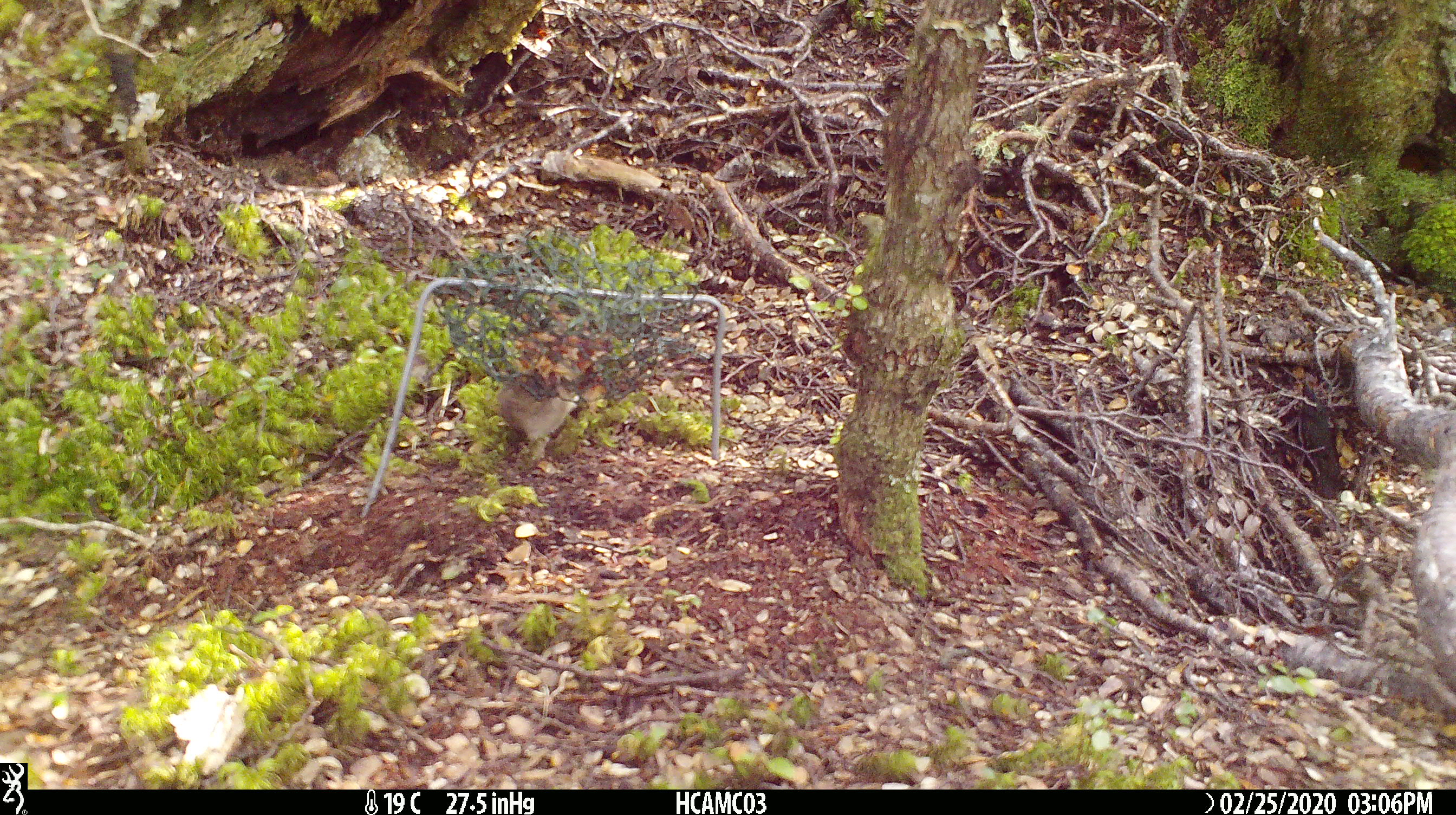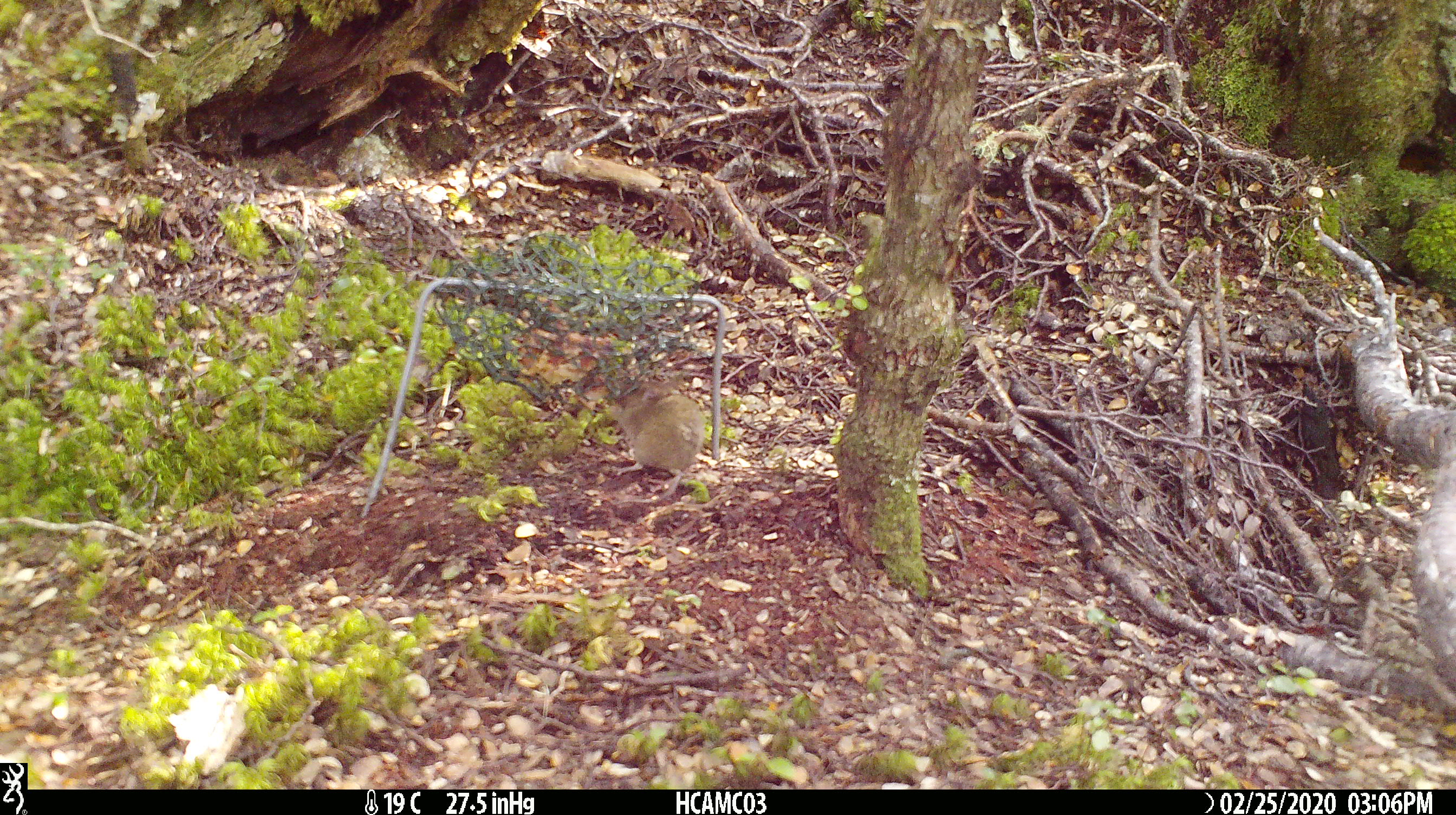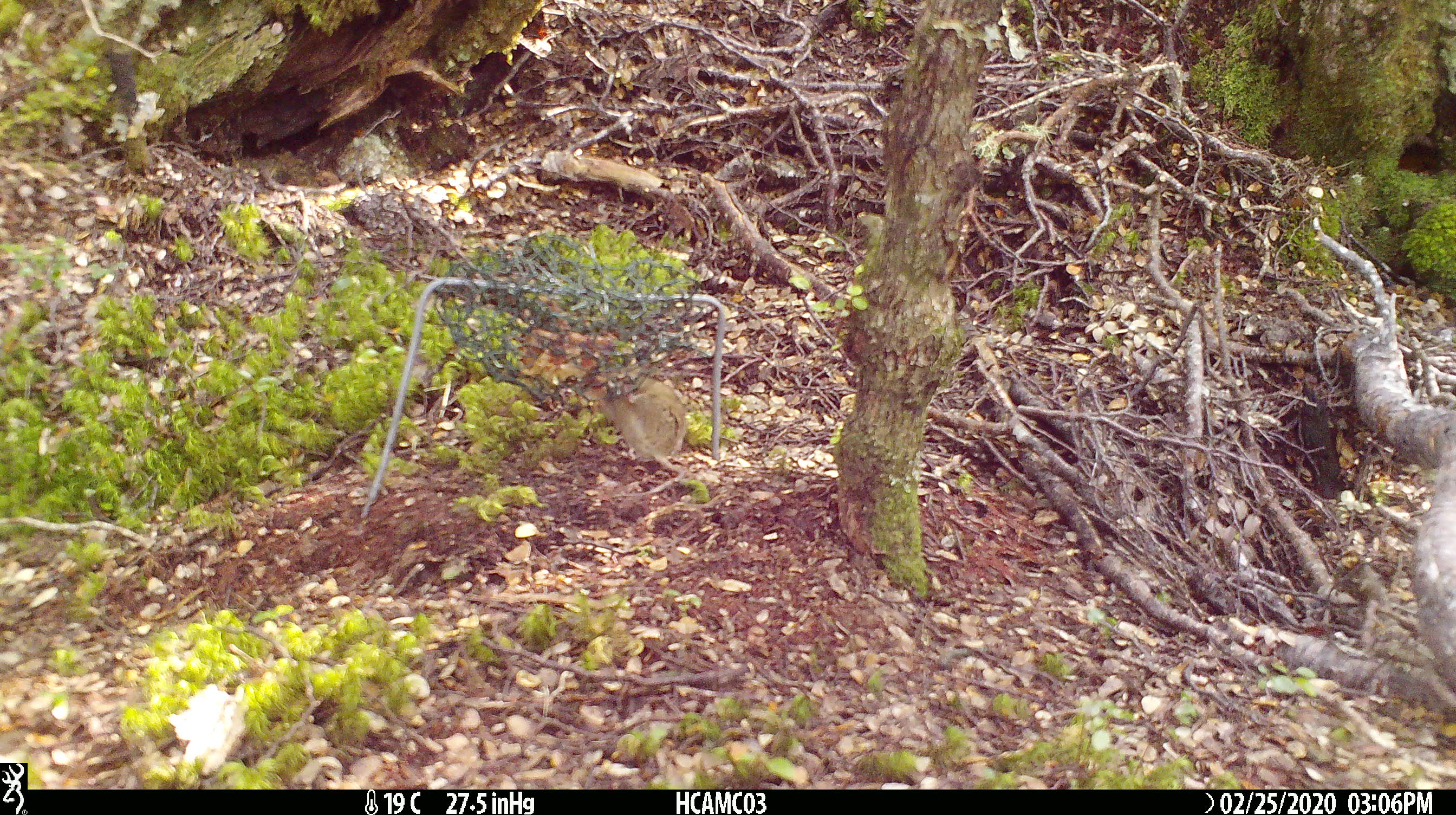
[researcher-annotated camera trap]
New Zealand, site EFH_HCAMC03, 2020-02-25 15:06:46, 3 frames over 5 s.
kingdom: Animalia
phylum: Chordata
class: Mammalia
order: Rodentia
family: Muridae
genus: Mus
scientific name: Mus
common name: mouse